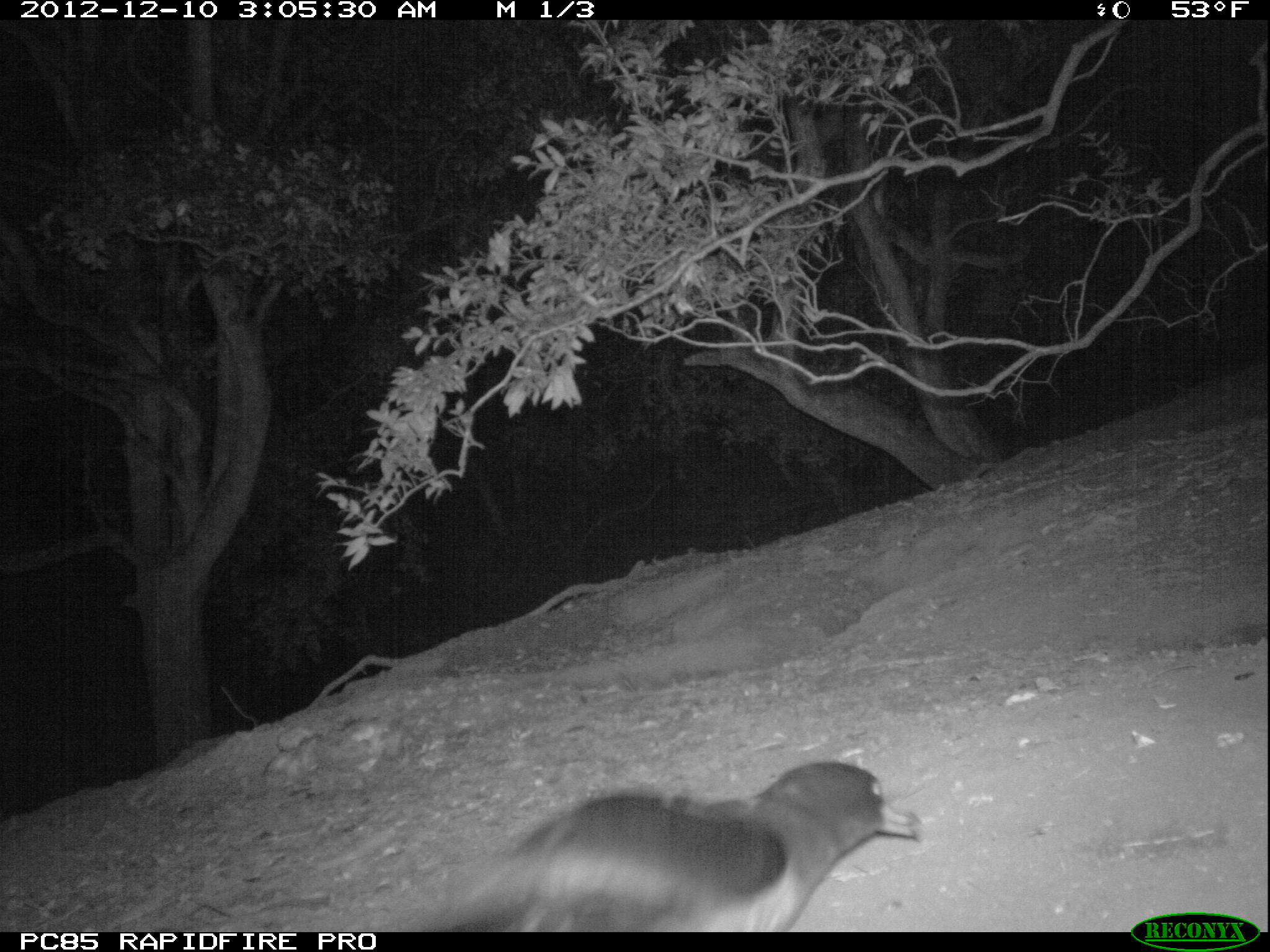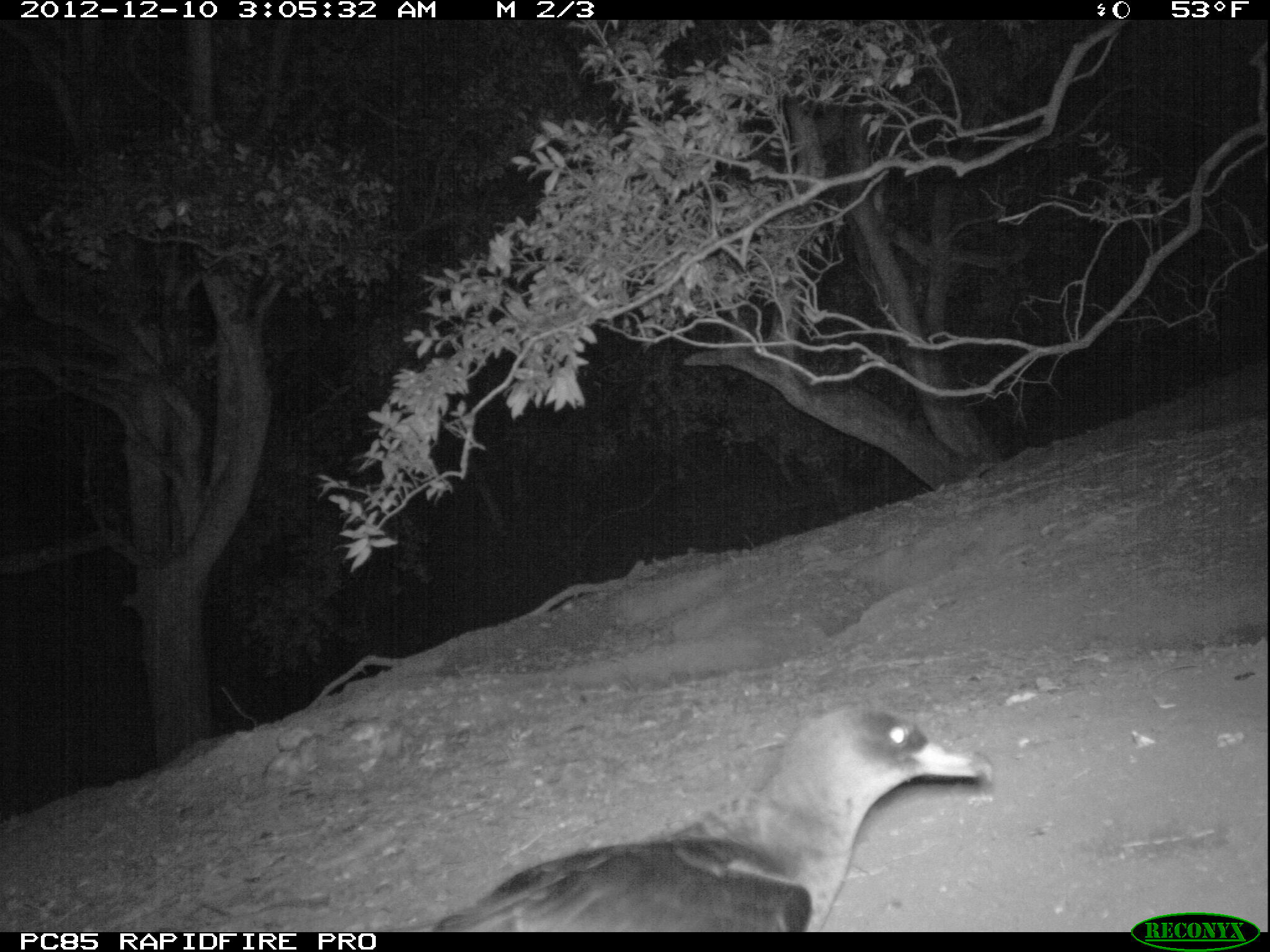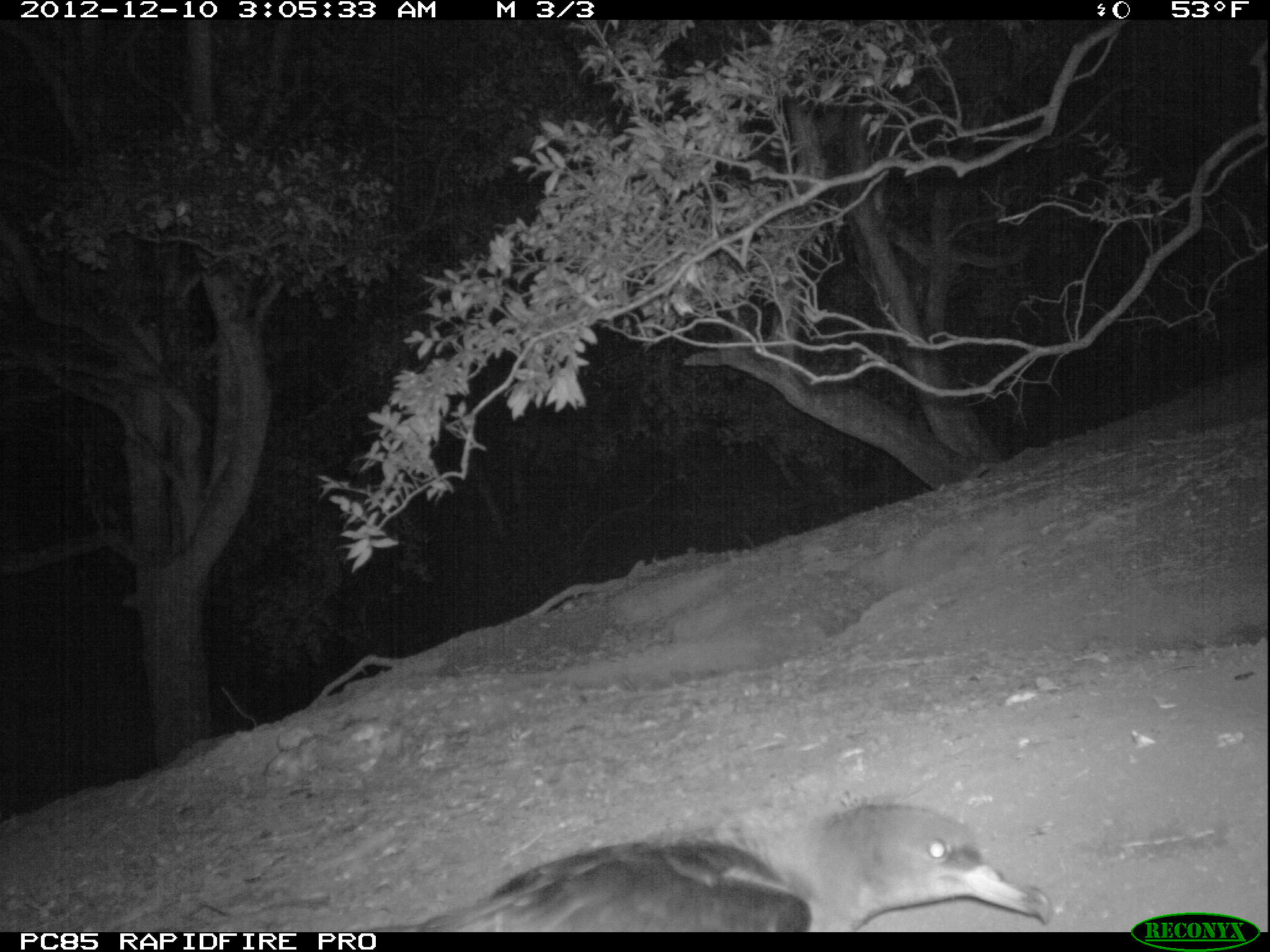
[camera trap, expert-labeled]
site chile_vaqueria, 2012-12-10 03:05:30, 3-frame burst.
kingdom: Animalia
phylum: Chordata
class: Aves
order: Procellariiformes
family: Procellariidae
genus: Calonectris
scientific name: Calonectris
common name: shearwater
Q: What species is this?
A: Shearwater (Calonectris).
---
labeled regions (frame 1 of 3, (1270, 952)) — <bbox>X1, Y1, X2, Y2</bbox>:
shearwater: <bbox>409, 760, 930, 933</bbox>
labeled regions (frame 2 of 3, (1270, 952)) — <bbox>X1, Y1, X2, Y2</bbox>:
shearwater: <bbox>419, 707, 995, 933</bbox>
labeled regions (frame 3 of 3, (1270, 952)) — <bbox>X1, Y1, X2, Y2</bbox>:
shearwater: <bbox>395, 798, 1066, 932</bbox>